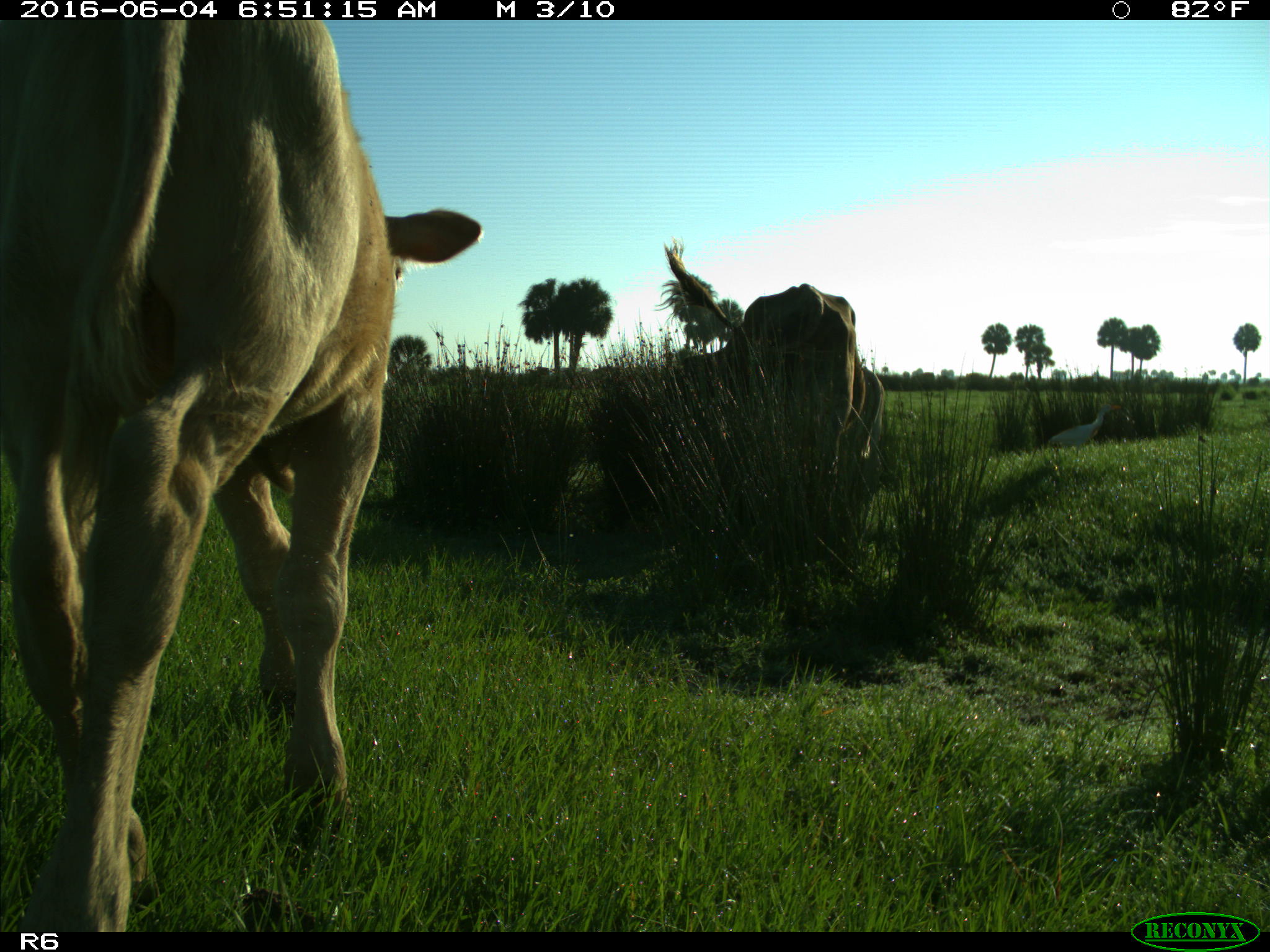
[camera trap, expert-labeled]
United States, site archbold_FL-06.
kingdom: Animalia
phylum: Chordata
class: Mammalia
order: Artiodactyla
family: Bovidae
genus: Bos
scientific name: Bos taurus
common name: domestic cow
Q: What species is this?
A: Bos taurus (domestic cow).